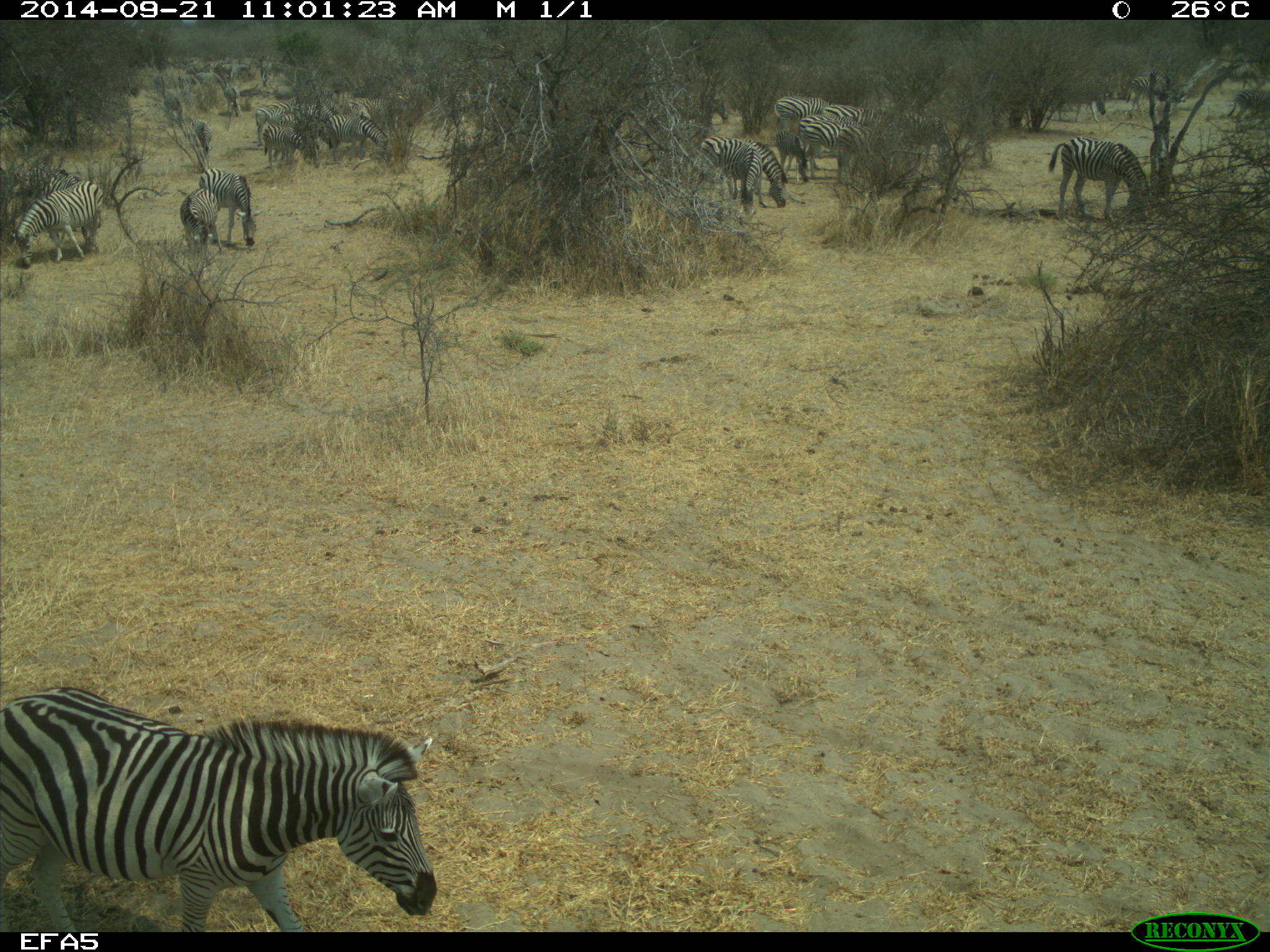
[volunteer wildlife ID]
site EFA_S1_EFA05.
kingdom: Animalia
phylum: Chordata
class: Mammalia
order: Perissodactyla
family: Equidae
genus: Equus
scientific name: Equus quagga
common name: plains zebra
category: zebraplains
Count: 11-50.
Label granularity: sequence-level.